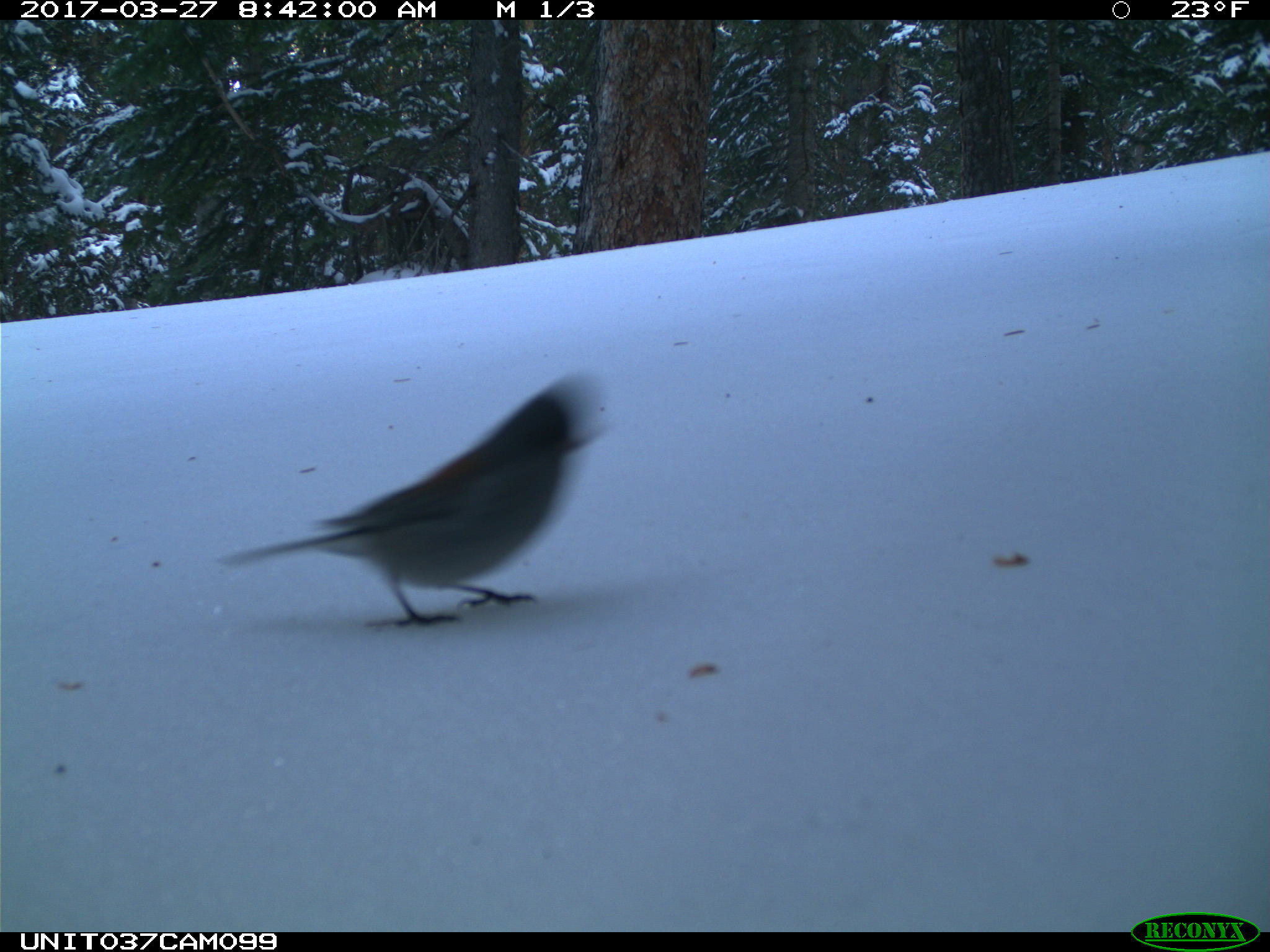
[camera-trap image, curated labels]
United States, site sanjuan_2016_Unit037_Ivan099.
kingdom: Animalia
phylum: Chordata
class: Aves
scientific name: Aves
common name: birds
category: unidentified bird